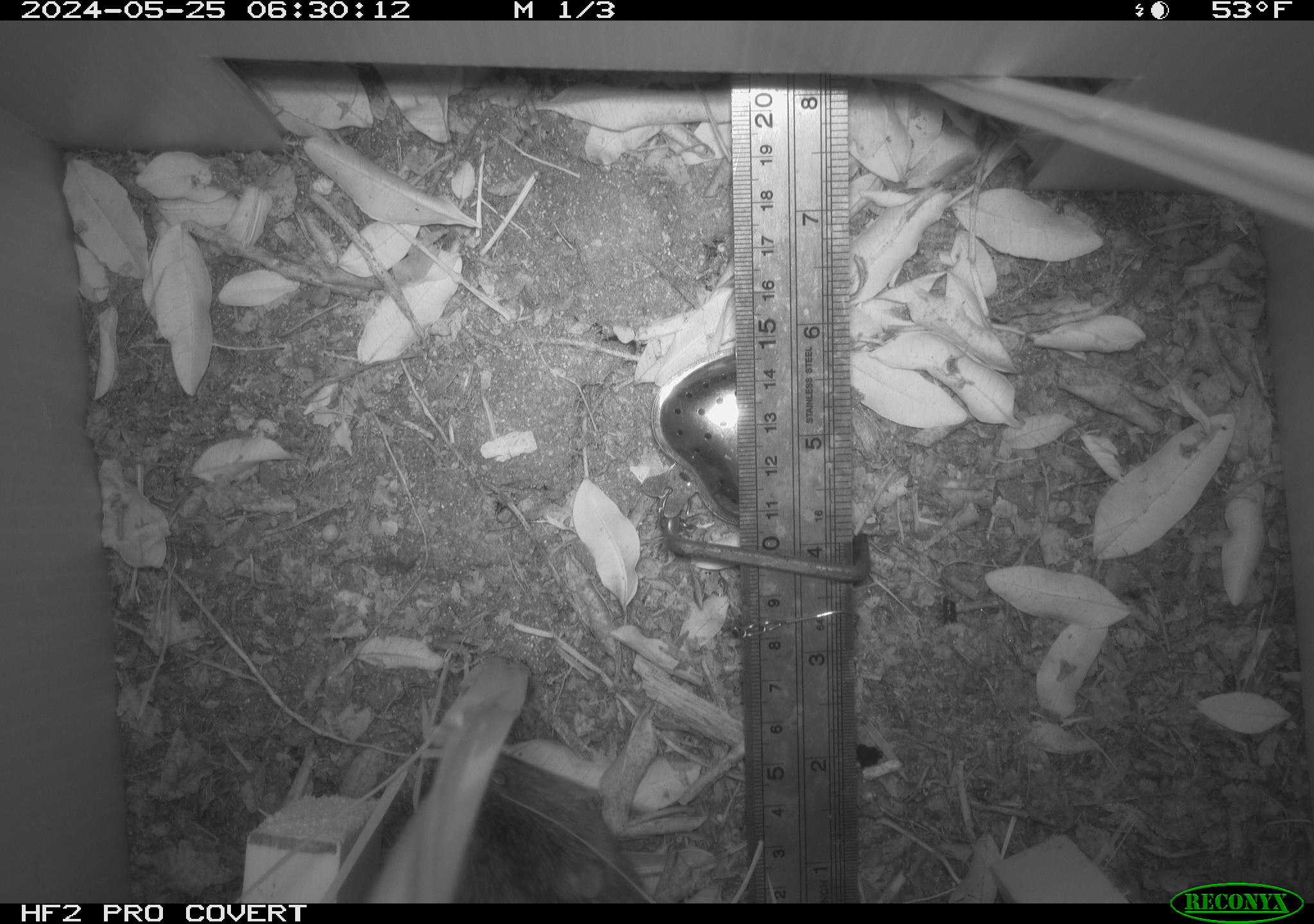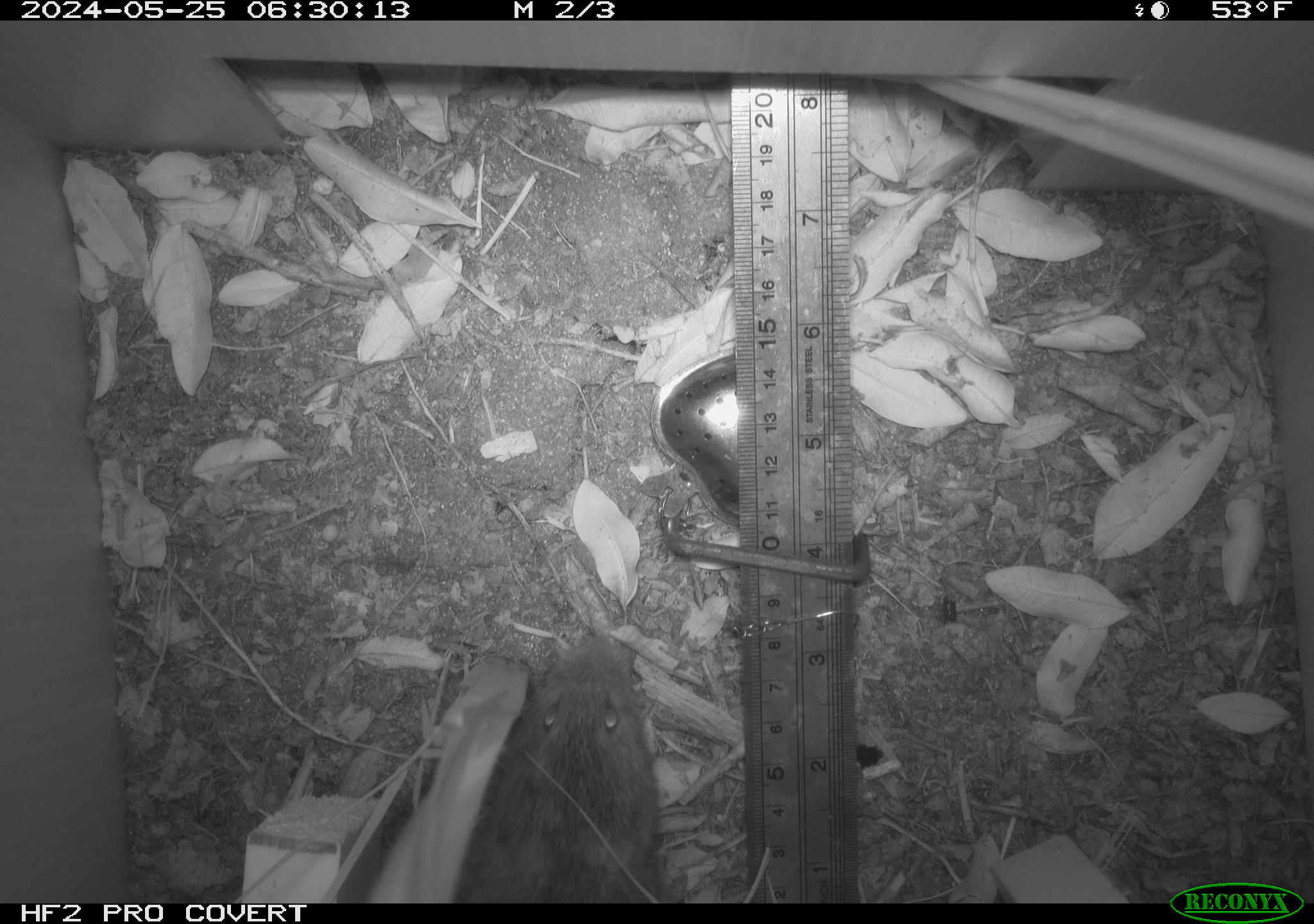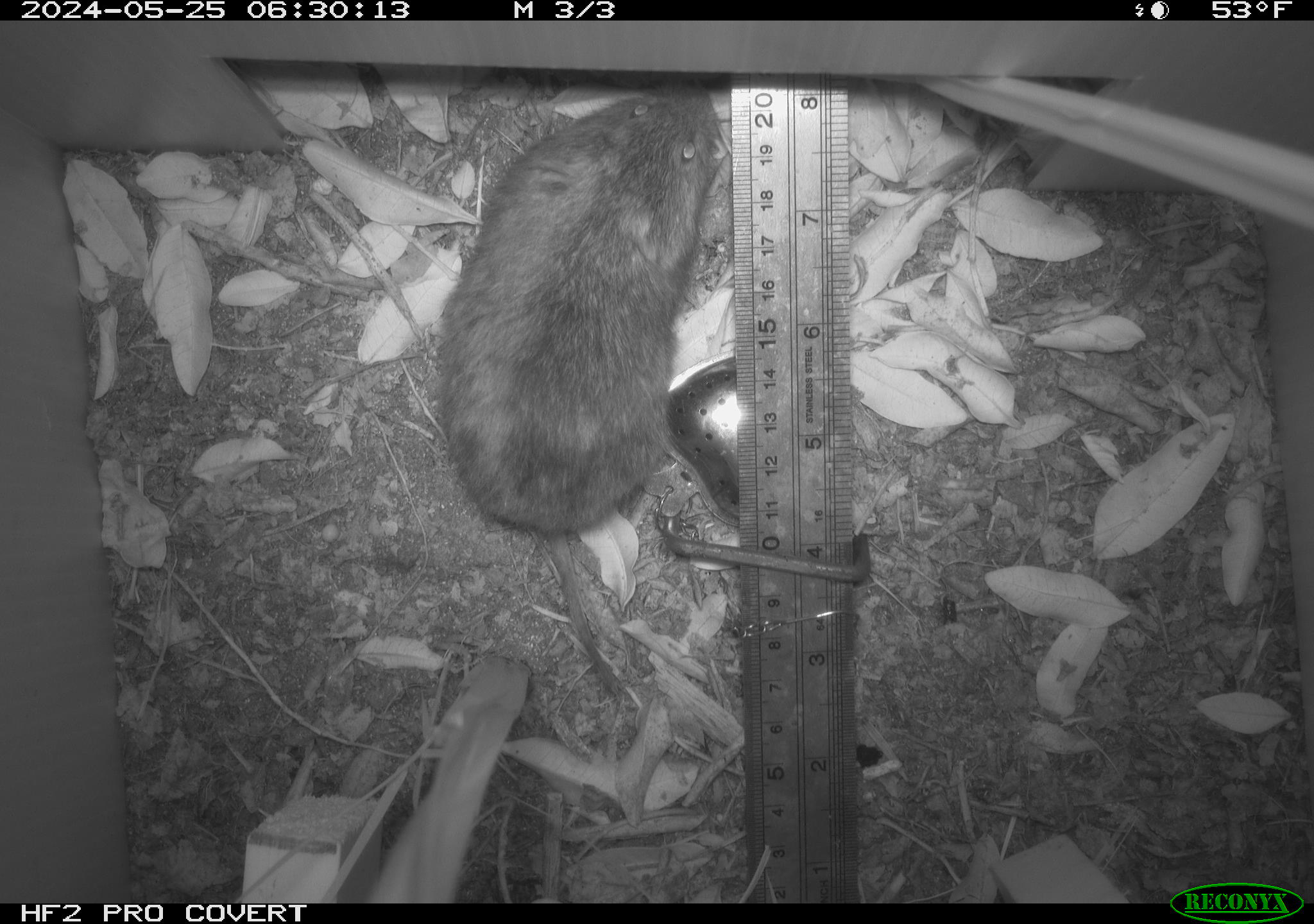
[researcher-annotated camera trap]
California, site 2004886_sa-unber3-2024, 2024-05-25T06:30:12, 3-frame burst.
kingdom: Animalia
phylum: Chordata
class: Mammalia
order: Rodentia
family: Cricetidae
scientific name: Arvicolinae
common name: voles, lemmings, and muskrats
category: arvicolinae subfamily